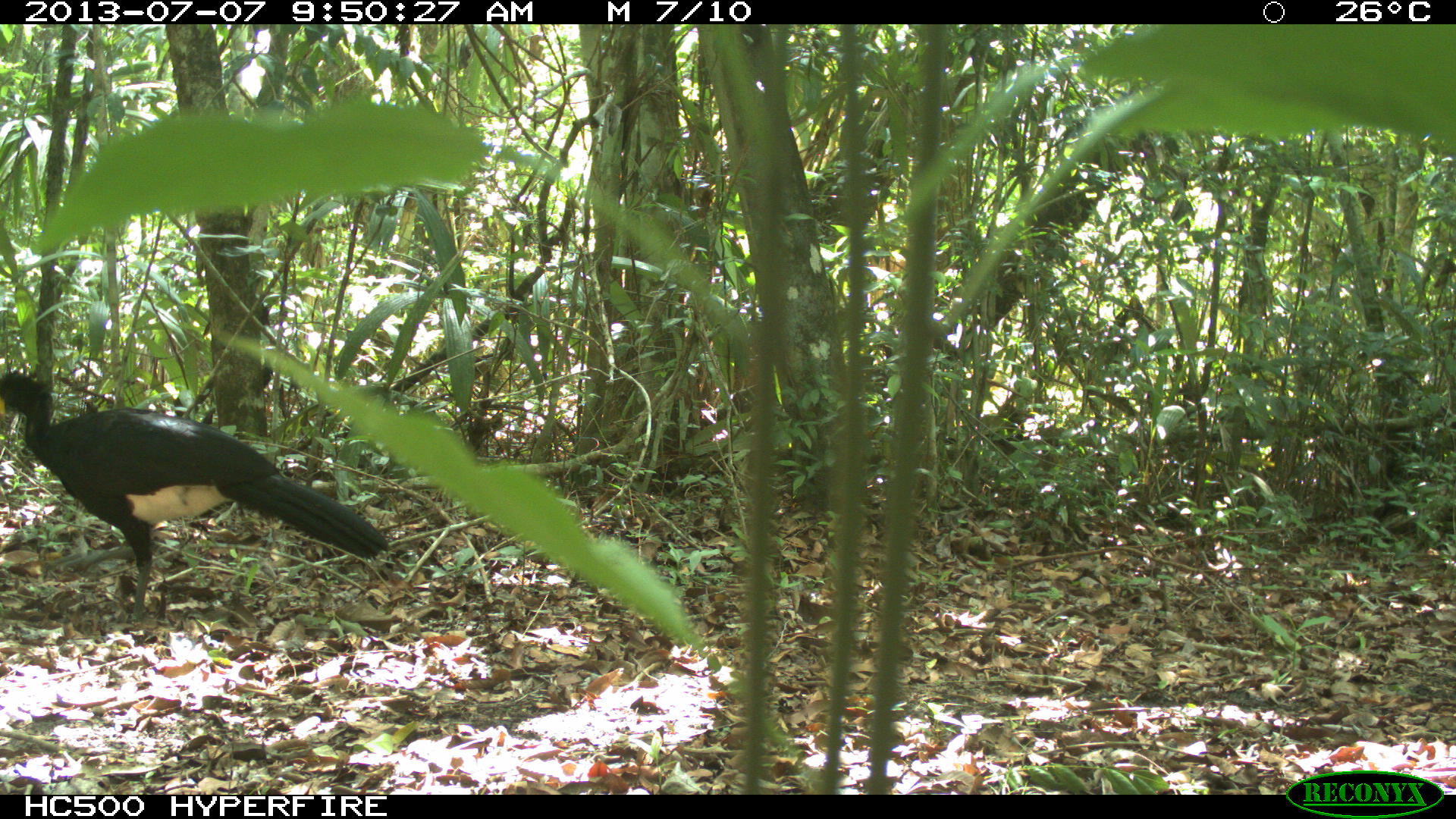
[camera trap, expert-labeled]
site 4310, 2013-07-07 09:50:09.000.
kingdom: Animalia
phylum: Chordata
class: Aves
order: Galliformes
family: Cracidae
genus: Crax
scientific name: Crax rubra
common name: great curassow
Crax rubra (great curassow), count 1, sex male.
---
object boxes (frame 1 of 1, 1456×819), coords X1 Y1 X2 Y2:
crax rubra: 0 369 389 621